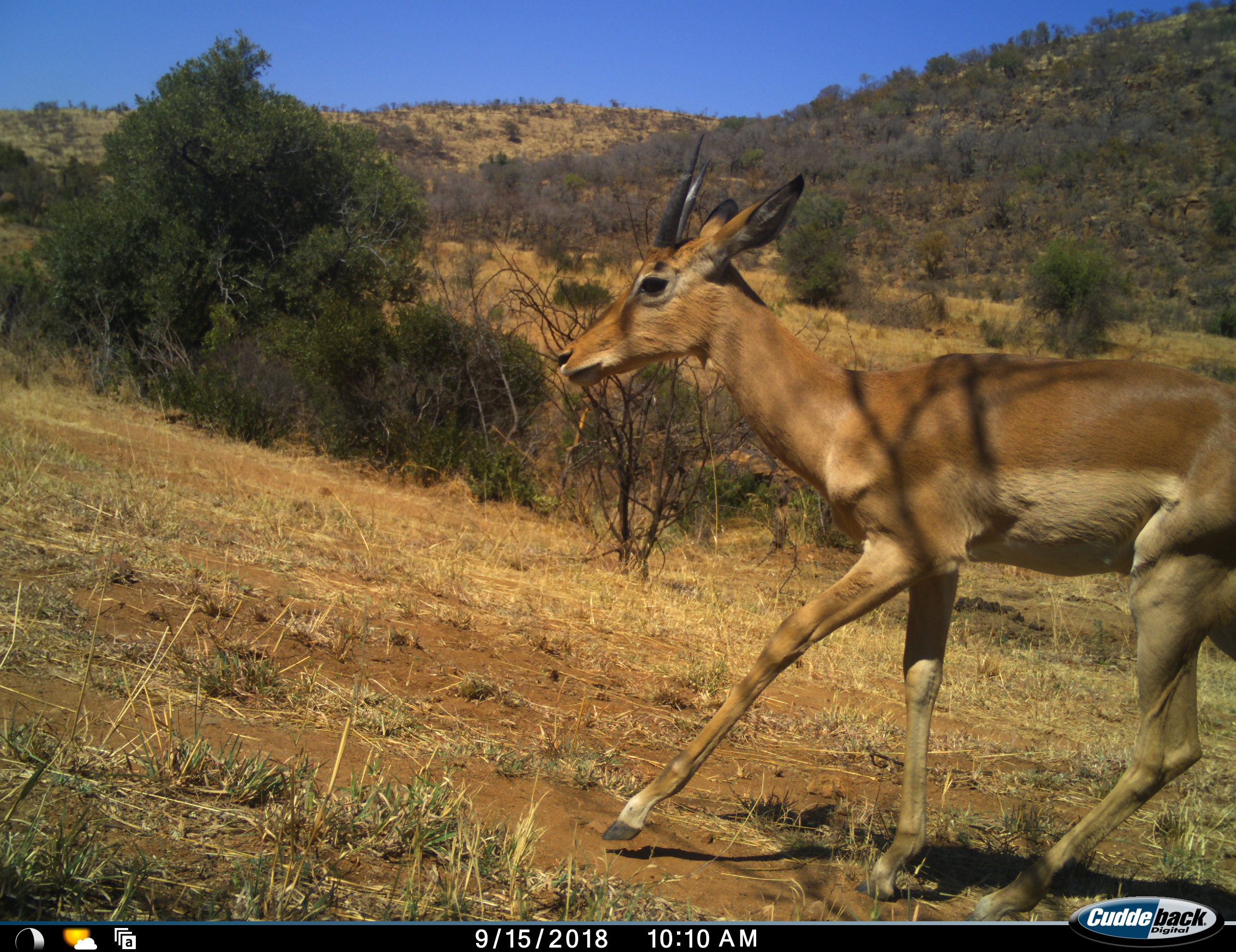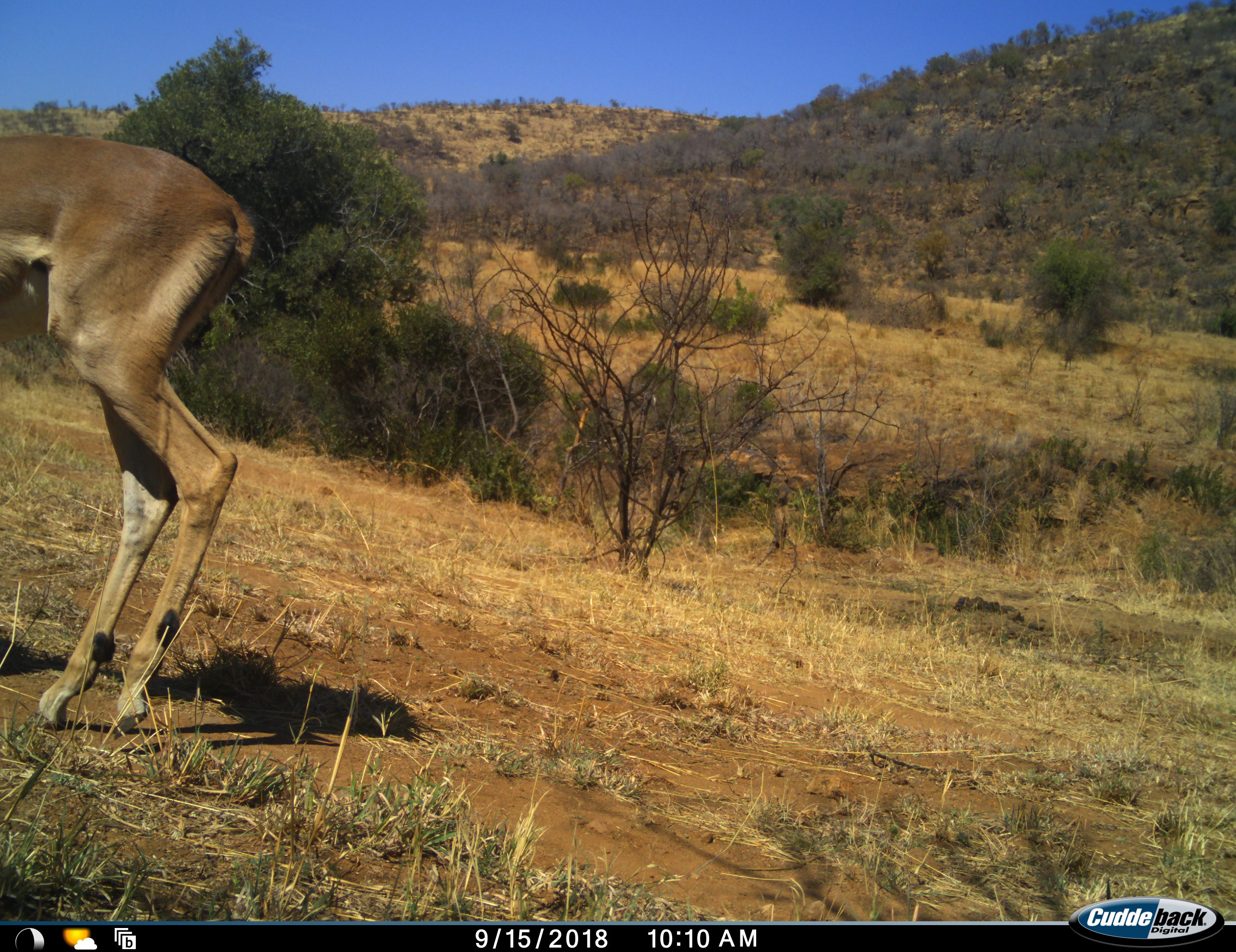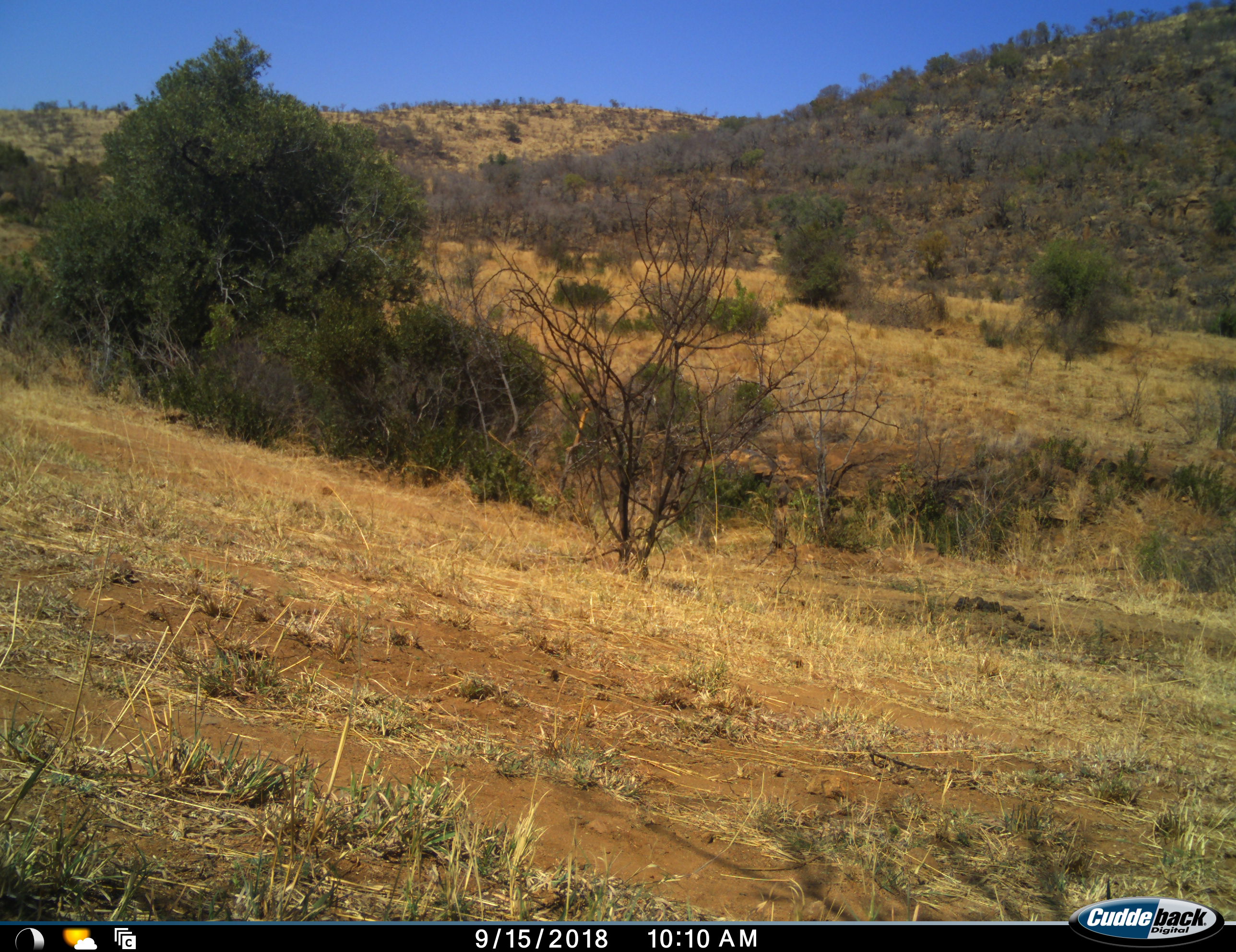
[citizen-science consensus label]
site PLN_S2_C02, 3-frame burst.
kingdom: Animalia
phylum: Chordata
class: Mammalia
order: Artiodactyla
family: Bovidae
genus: Aepyceros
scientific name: Aepyceros melampus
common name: impala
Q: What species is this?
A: Impala (Aepyceros melampus).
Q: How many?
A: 1.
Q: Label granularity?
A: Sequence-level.